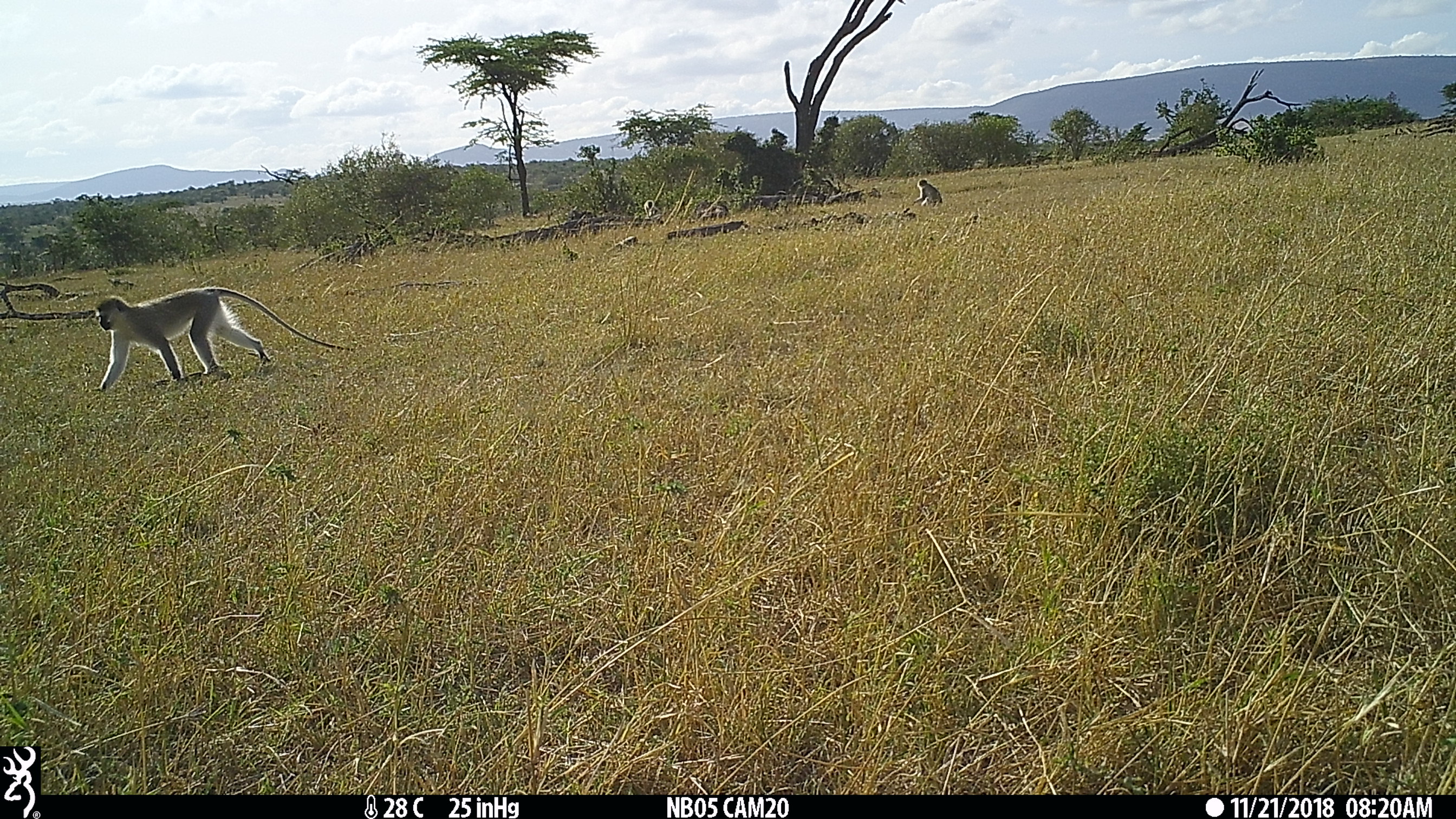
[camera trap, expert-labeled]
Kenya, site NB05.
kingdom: Animalia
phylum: Chordata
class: Mammalia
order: Primates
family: Cercopithecidae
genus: Chlorocebus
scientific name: Chlorocebus pygerythrus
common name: vervet monkey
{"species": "vervet monkey (Chlorocebus pygerythrus)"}